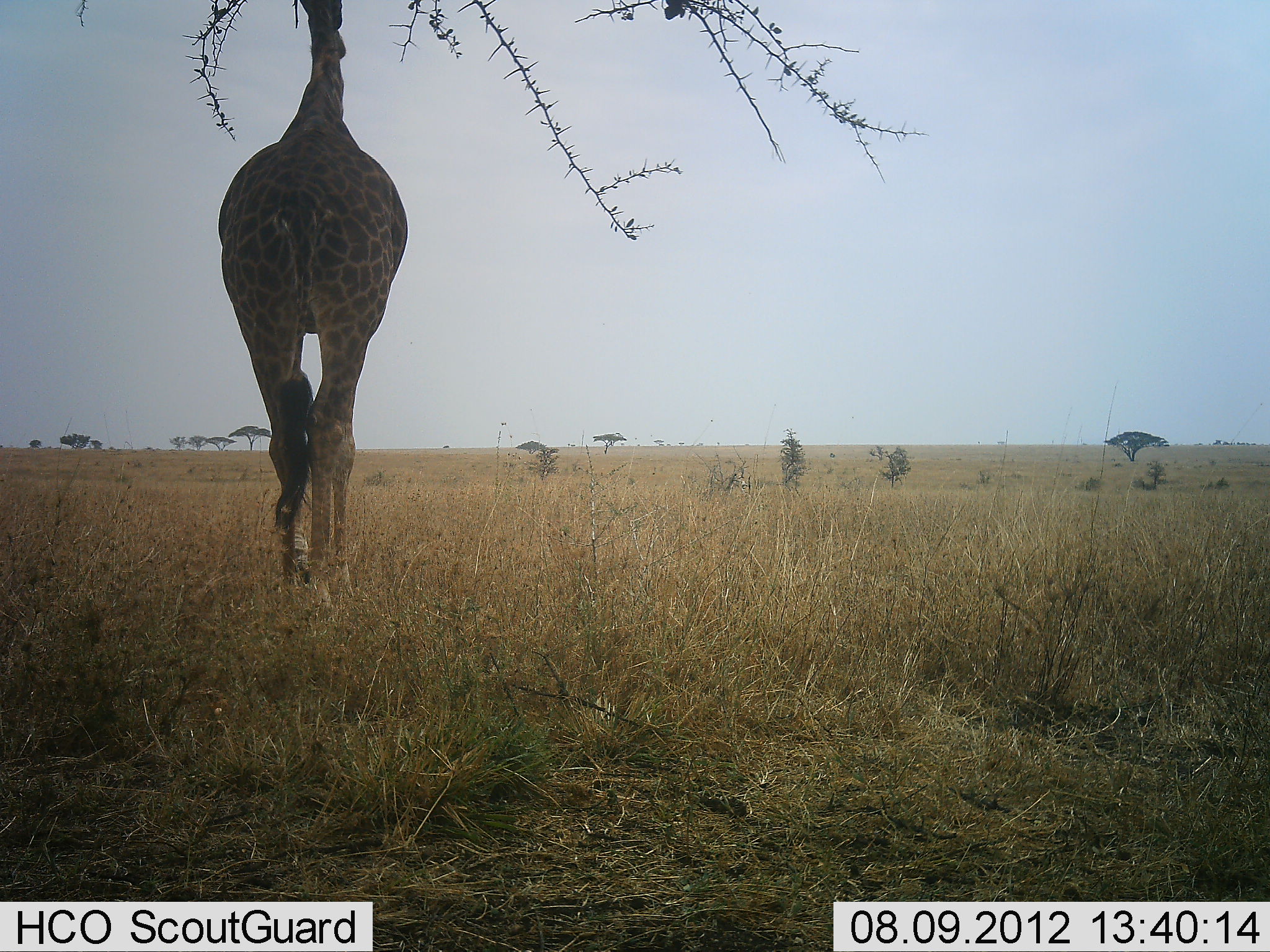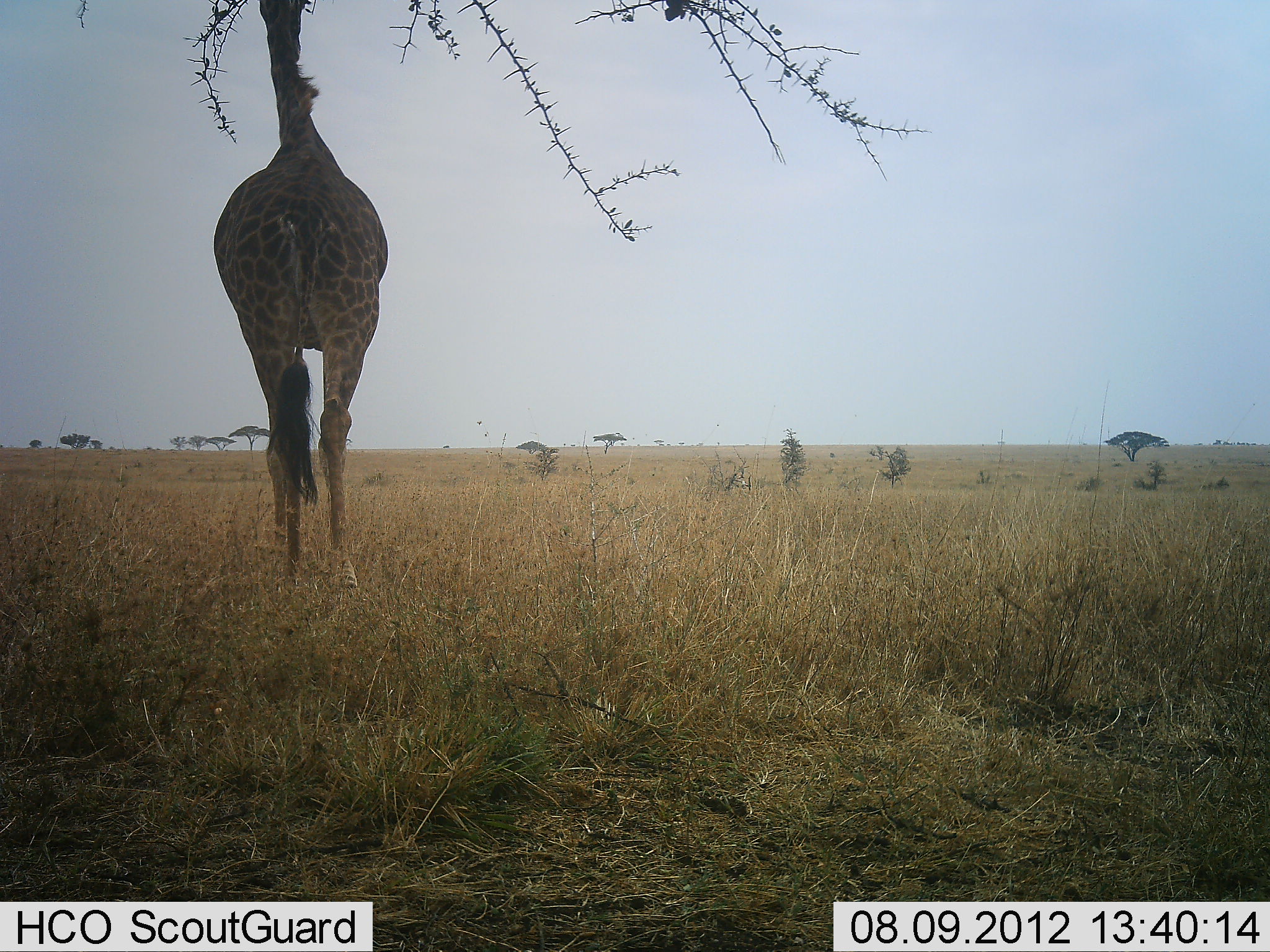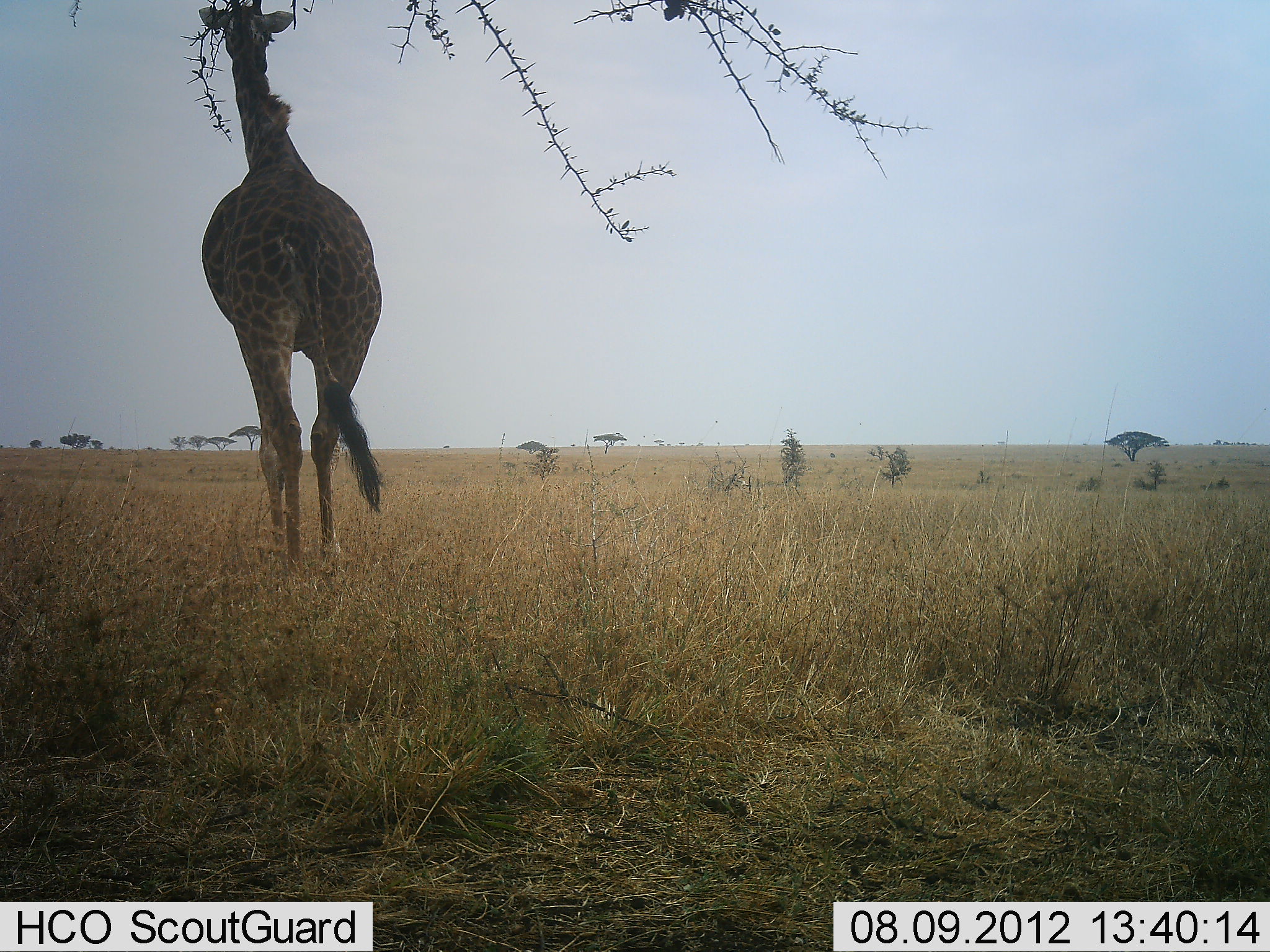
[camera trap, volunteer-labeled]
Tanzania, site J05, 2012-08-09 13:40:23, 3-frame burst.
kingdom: Animalia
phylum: Chordata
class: Mammalia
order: Artiodactyla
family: Giraffidae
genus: Giraffa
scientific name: Giraffa camelopardalis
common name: giraffe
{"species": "giraffe (Giraffa camelopardalis)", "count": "1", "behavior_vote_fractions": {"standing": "40%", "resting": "0%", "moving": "50%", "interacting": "0%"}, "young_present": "0%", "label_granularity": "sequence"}